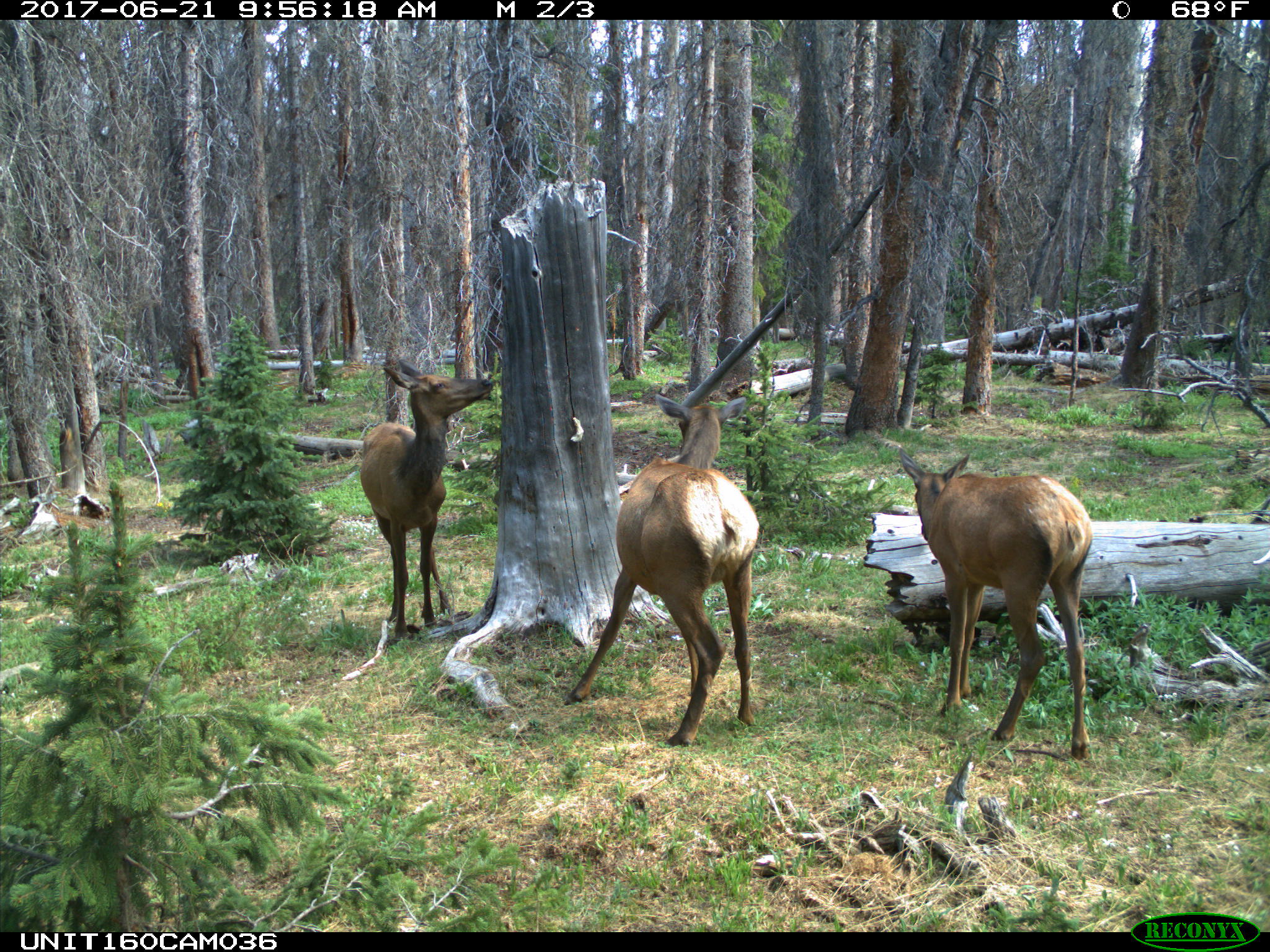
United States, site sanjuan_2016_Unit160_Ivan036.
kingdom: Animalia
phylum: Chordata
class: Mammalia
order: Artiodactyla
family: Cervidae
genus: Cervus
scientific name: Cervus elaphus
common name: red deer